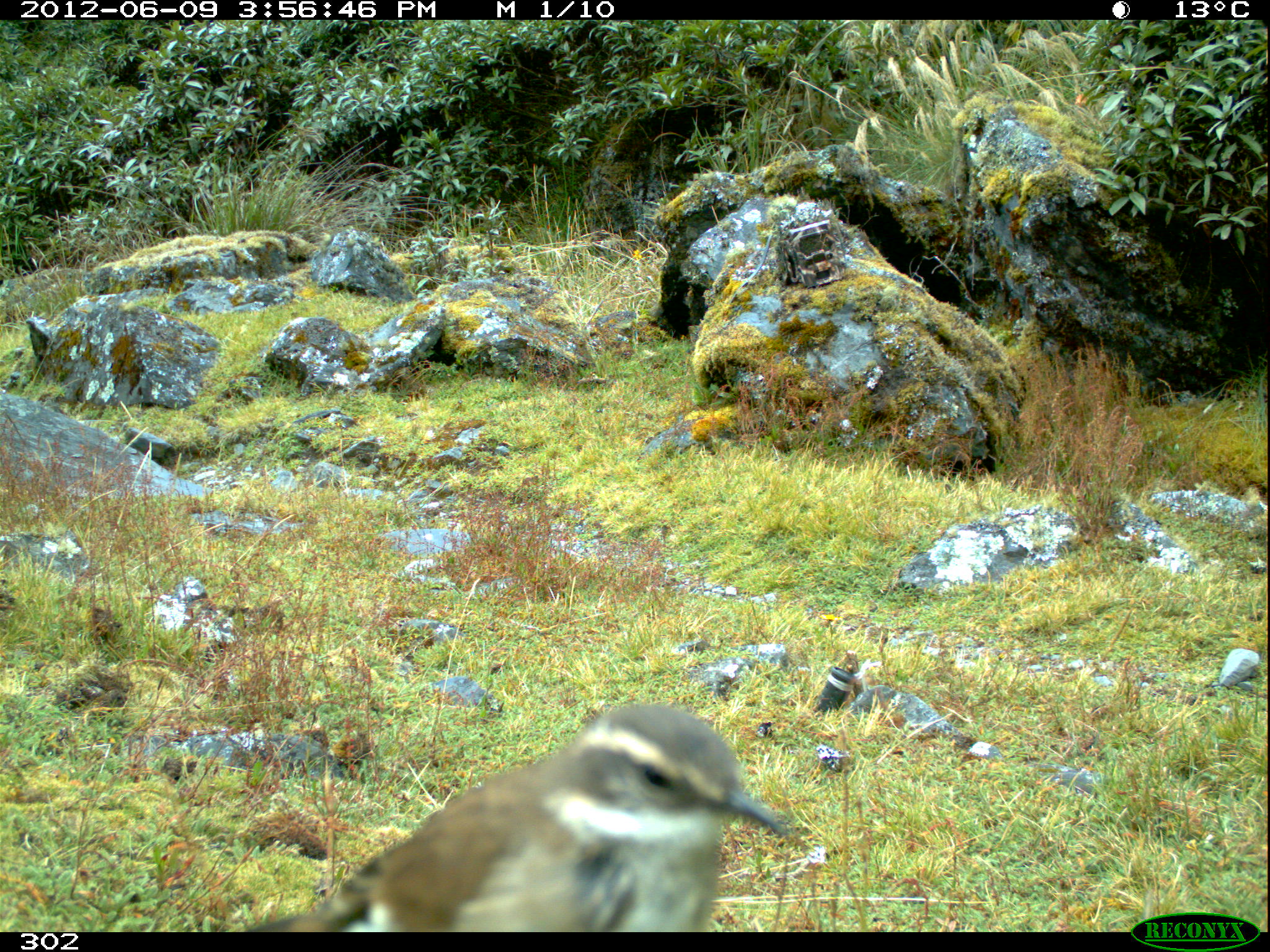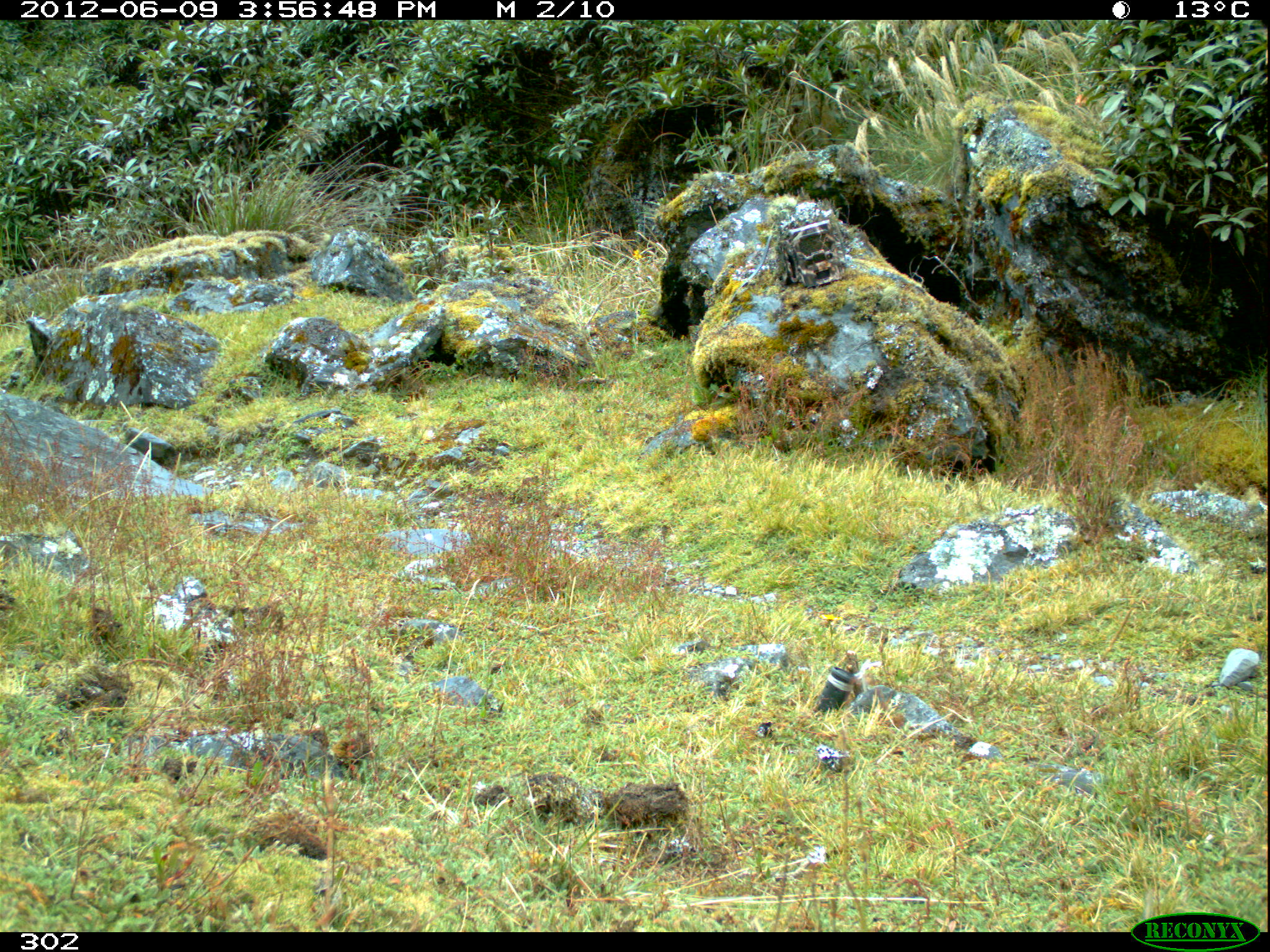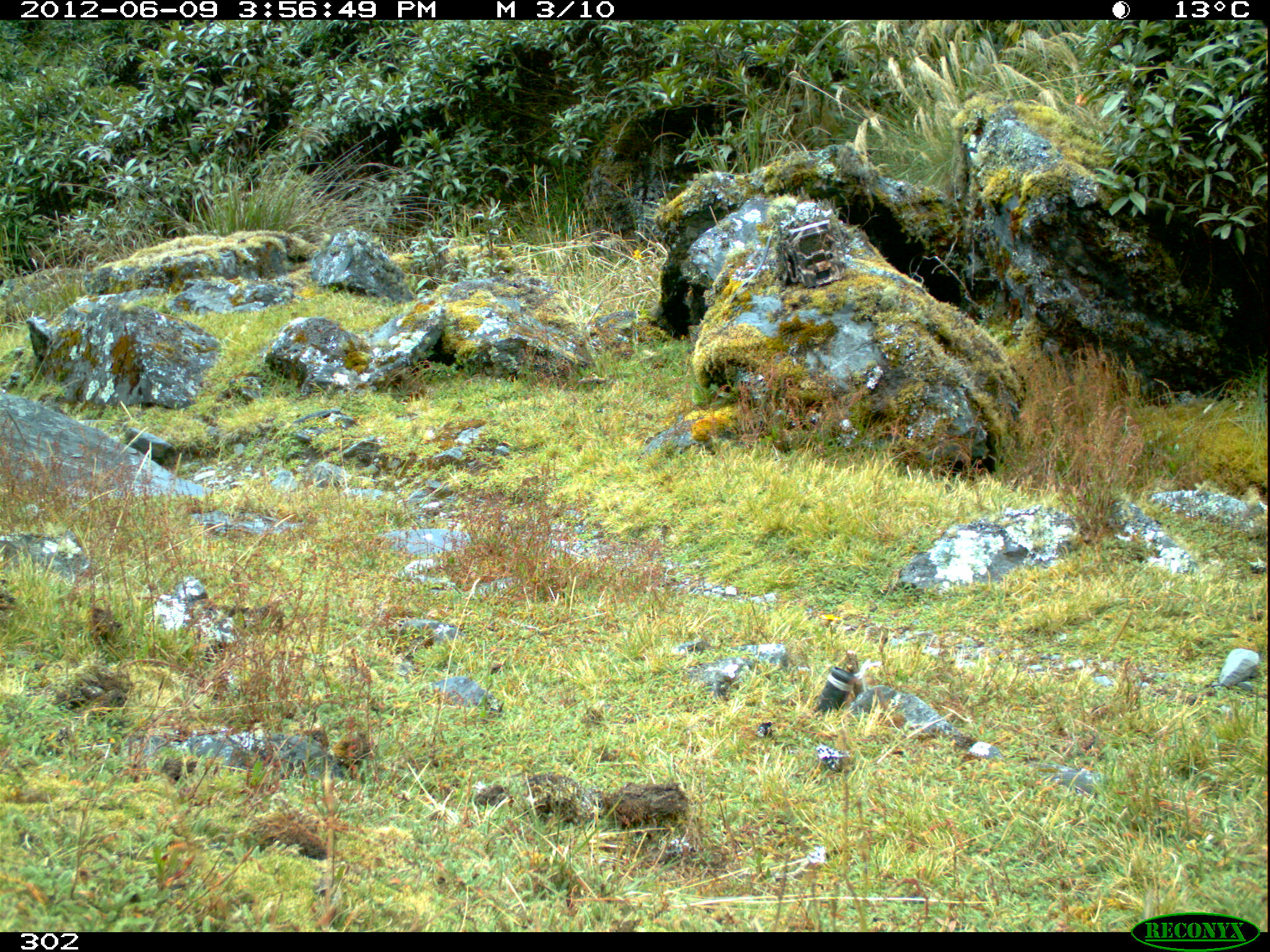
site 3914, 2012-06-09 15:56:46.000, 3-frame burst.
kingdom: Animalia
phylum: Chordata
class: Aves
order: Passeriformes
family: Furnariidae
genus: Cinclodes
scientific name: Cinclodes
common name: cinclodes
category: cinclodes sp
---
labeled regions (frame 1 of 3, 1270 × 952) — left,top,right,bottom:
cinclodes sp: 252,703,782,932